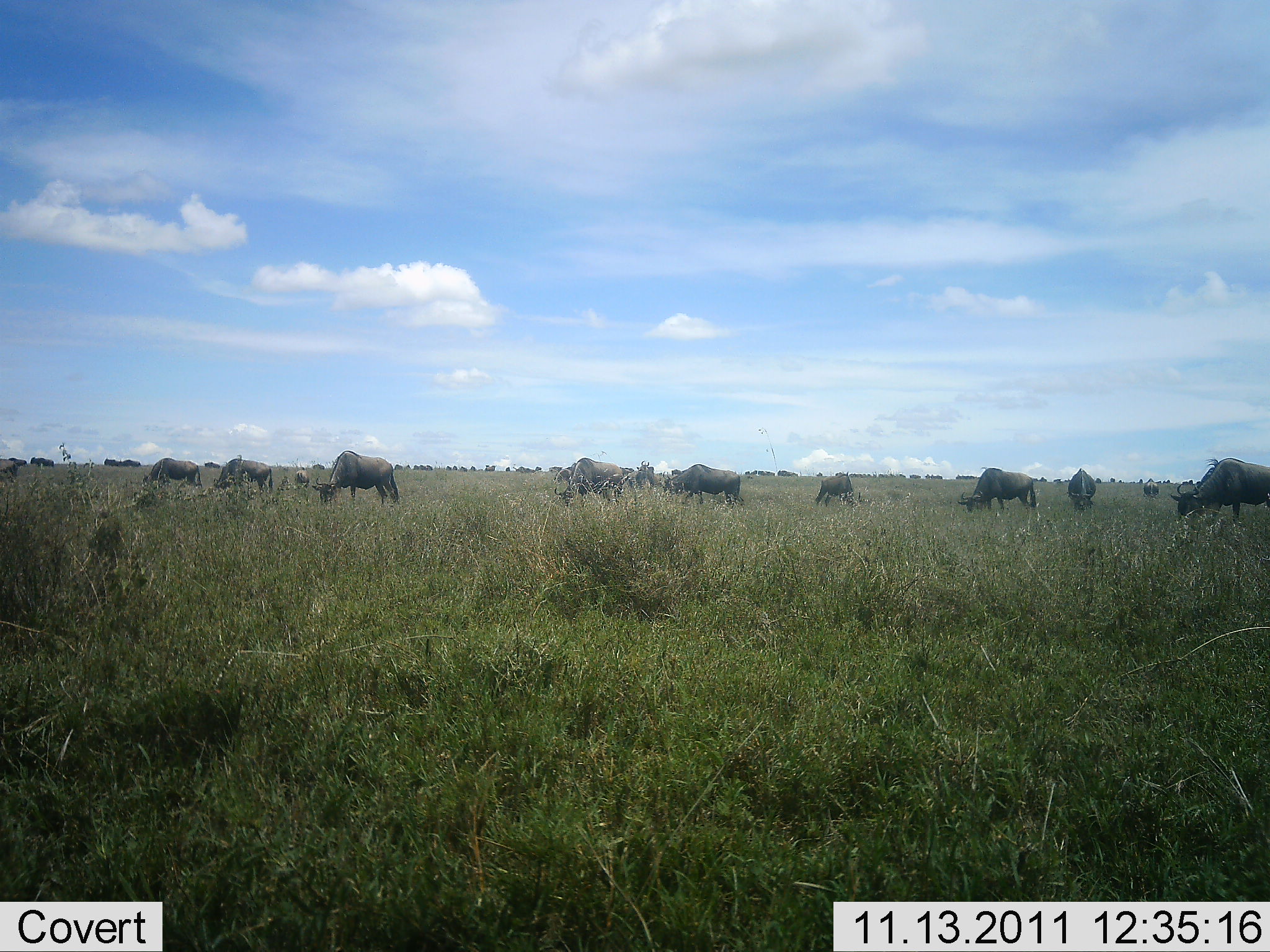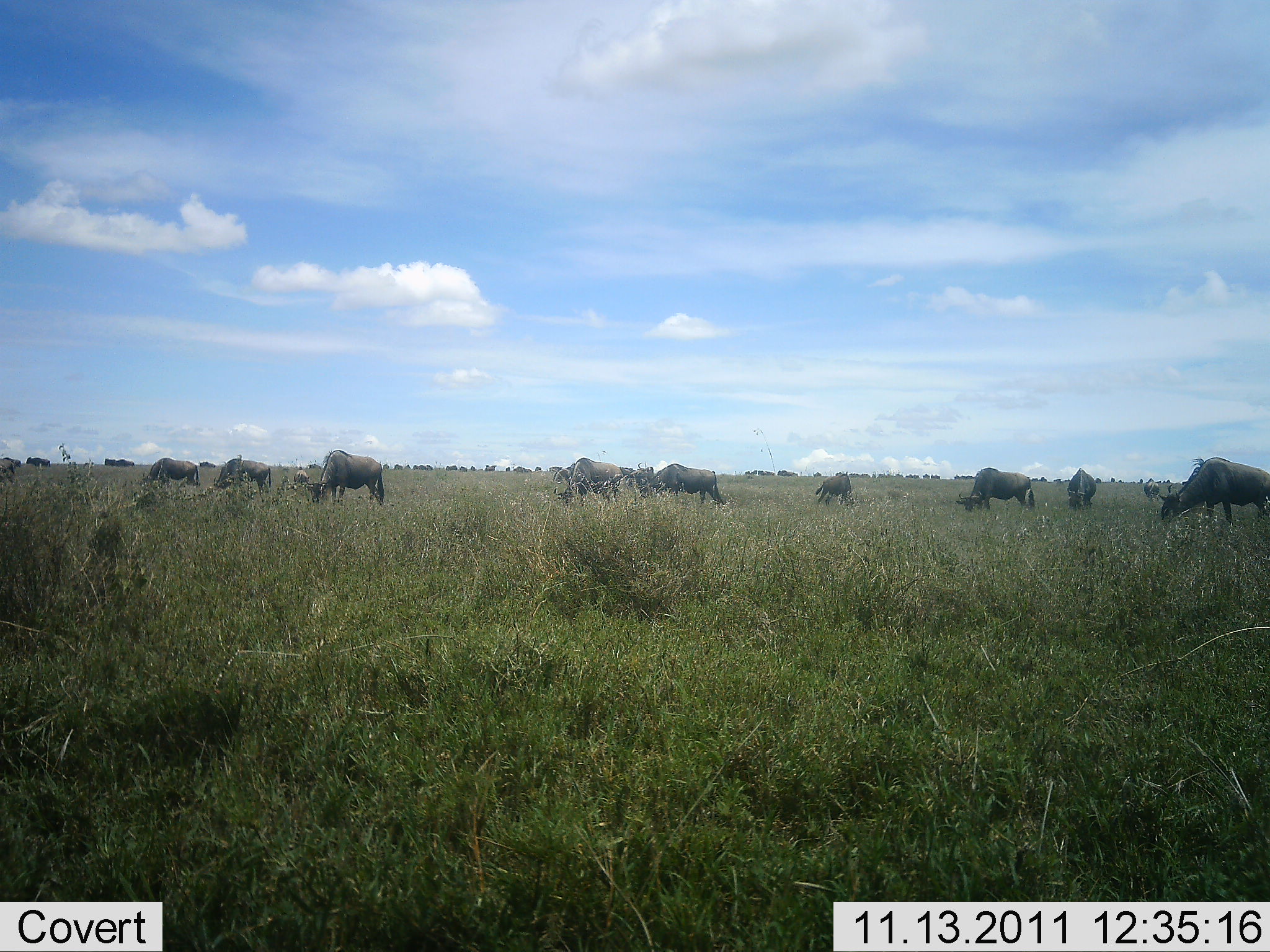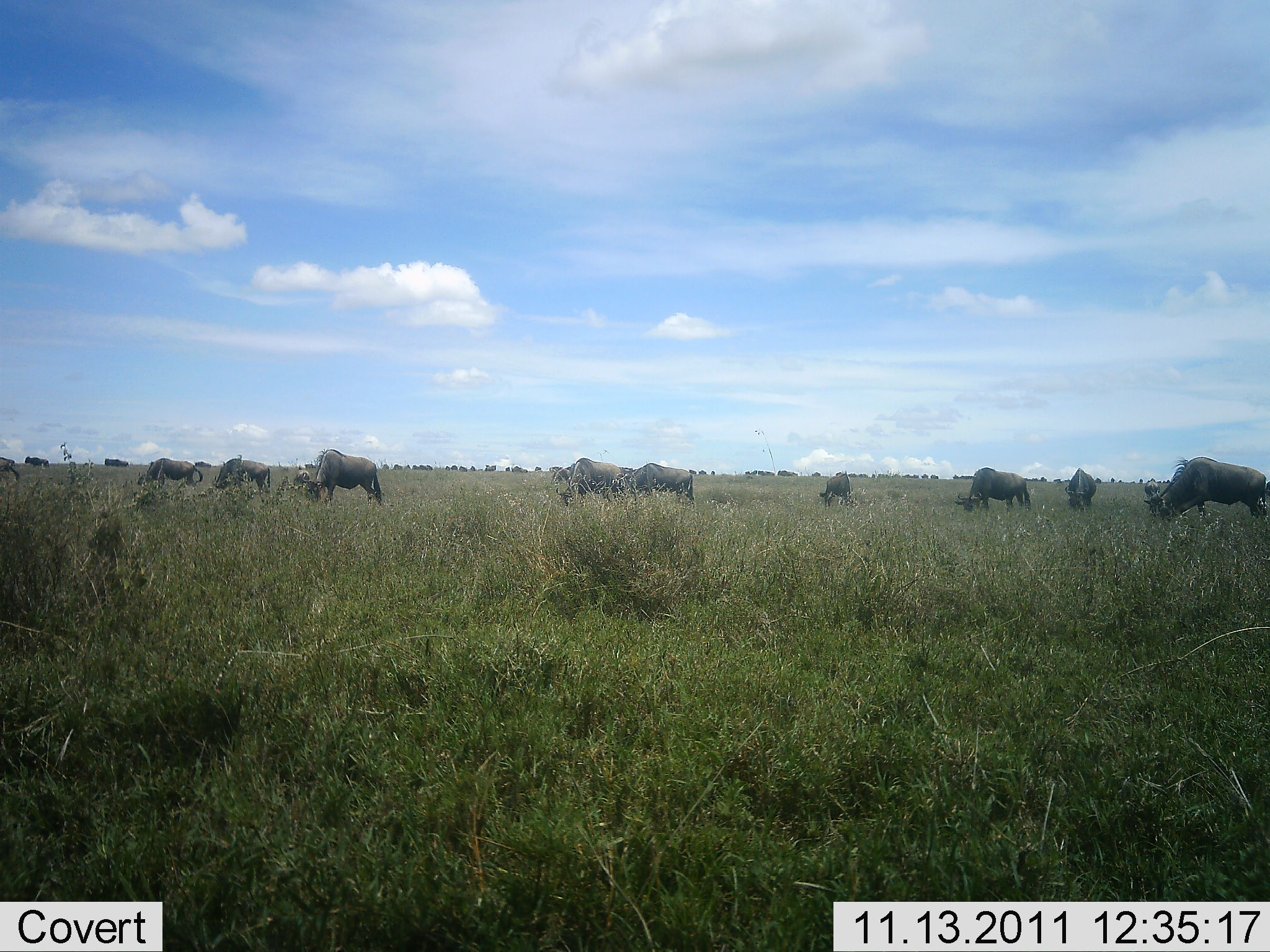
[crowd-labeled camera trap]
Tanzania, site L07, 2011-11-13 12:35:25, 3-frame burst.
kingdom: Animalia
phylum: Chordata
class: Mammalia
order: Artiodactyla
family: Bovidae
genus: Connochaetes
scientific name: Connochaetes taurinus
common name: blue wildebeest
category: wildebeest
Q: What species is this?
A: Wildebeest (blue wildebeest) (Connochaetes taurinus).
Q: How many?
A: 11-50.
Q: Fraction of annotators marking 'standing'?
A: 18%.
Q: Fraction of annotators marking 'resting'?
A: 0%.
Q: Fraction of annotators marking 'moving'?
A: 27%.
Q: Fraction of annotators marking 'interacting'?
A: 9%.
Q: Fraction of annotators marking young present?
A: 9%.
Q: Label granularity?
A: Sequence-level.